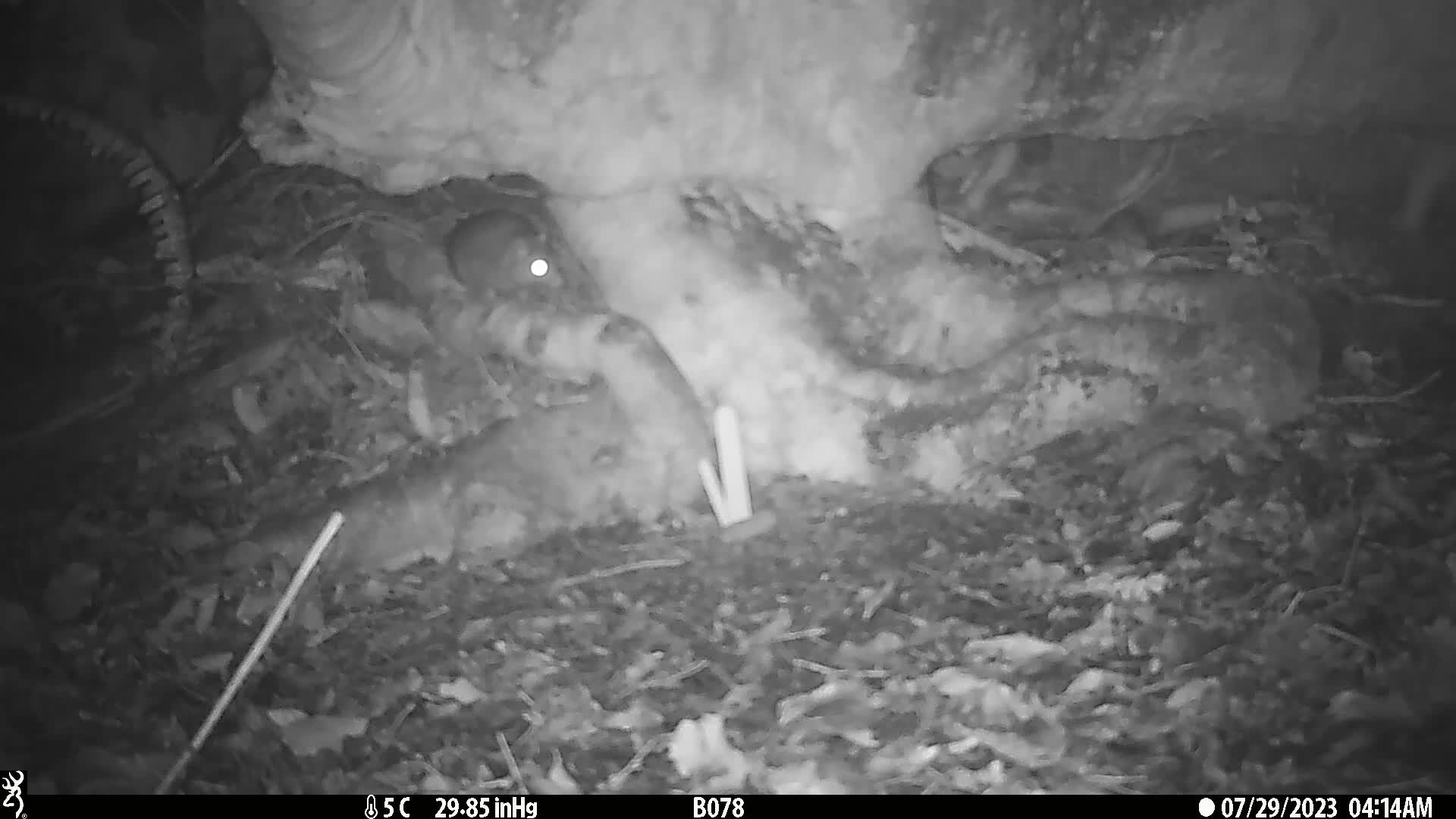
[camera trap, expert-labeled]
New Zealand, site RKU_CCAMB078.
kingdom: Animalia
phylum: Chordata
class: Mammalia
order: Rodentia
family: Muridae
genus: Rattus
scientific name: Rattus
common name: rat